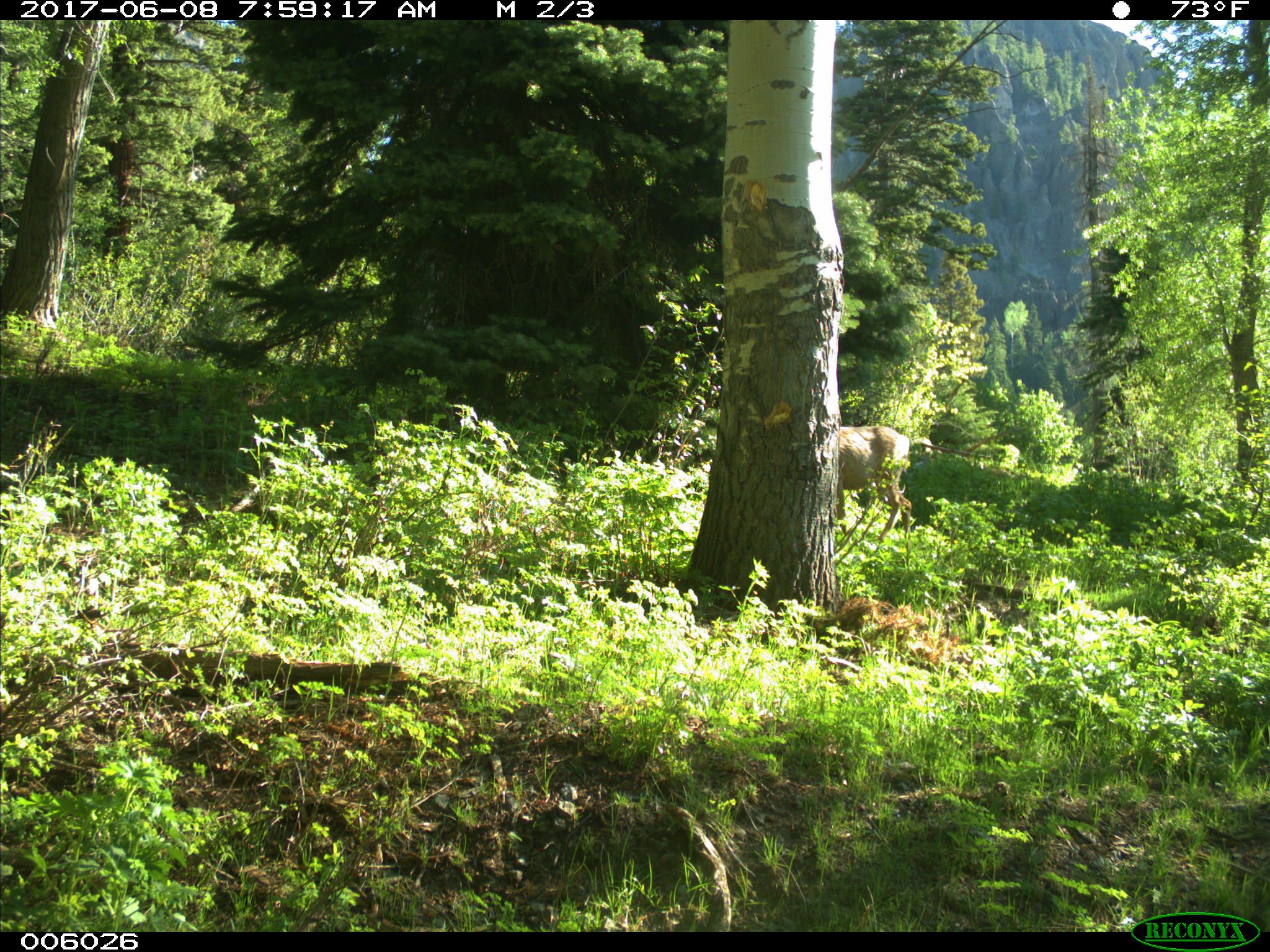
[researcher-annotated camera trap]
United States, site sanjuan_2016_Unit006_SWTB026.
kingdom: Animalia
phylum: Chordata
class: Mammalia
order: Artiodactyla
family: Cervidae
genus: Odocoileus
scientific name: Odocoileus hemionus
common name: mule deer